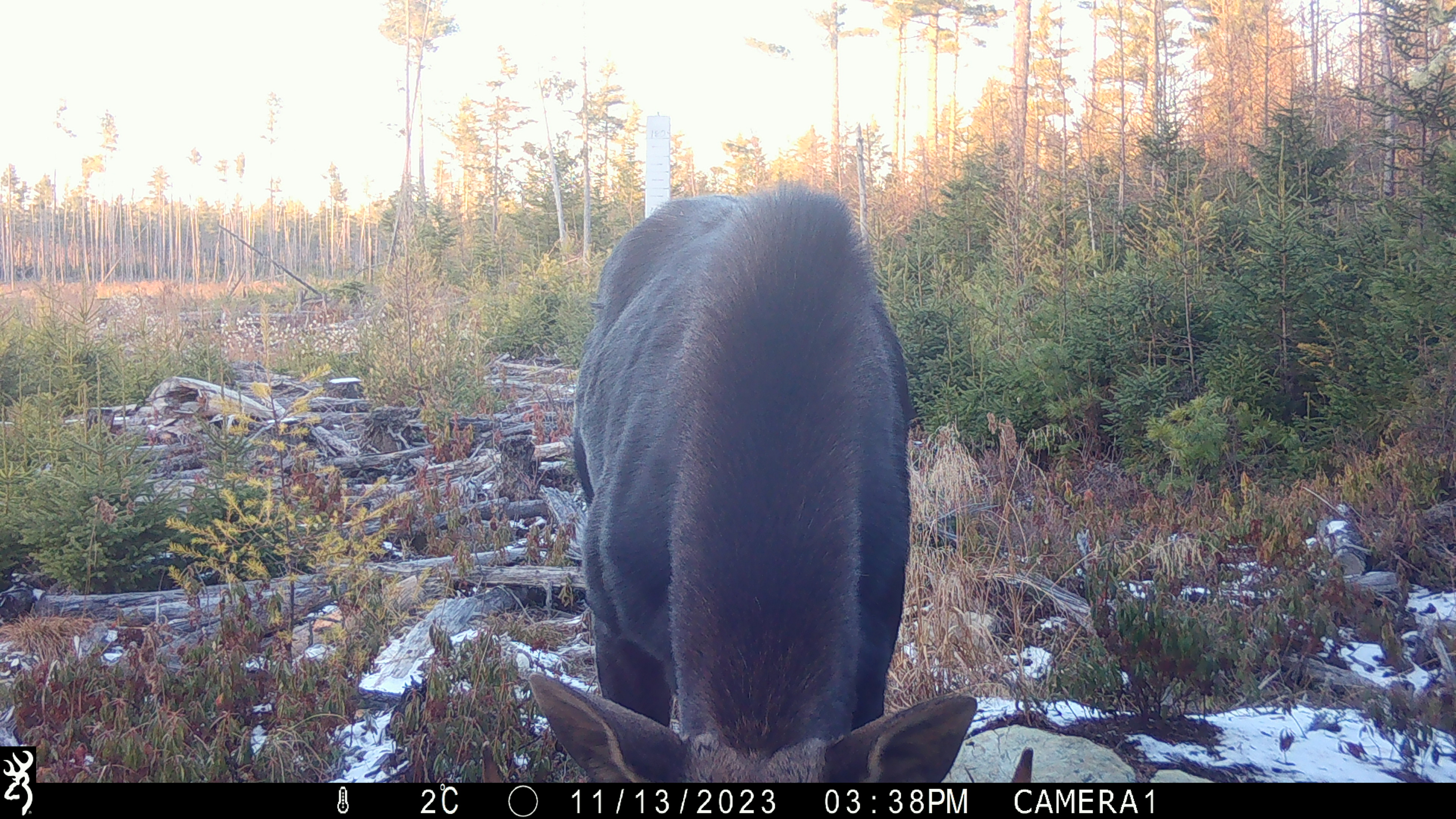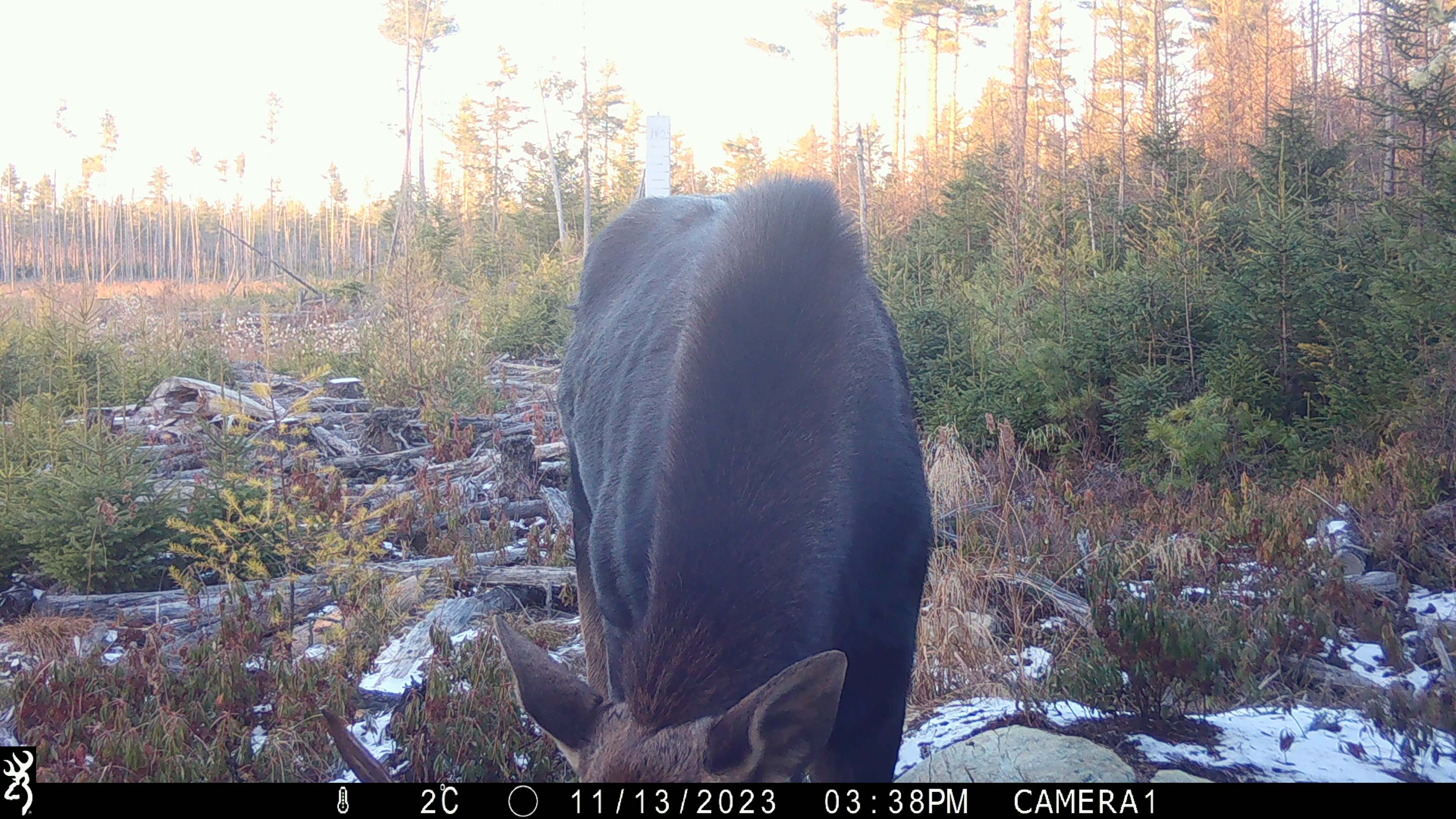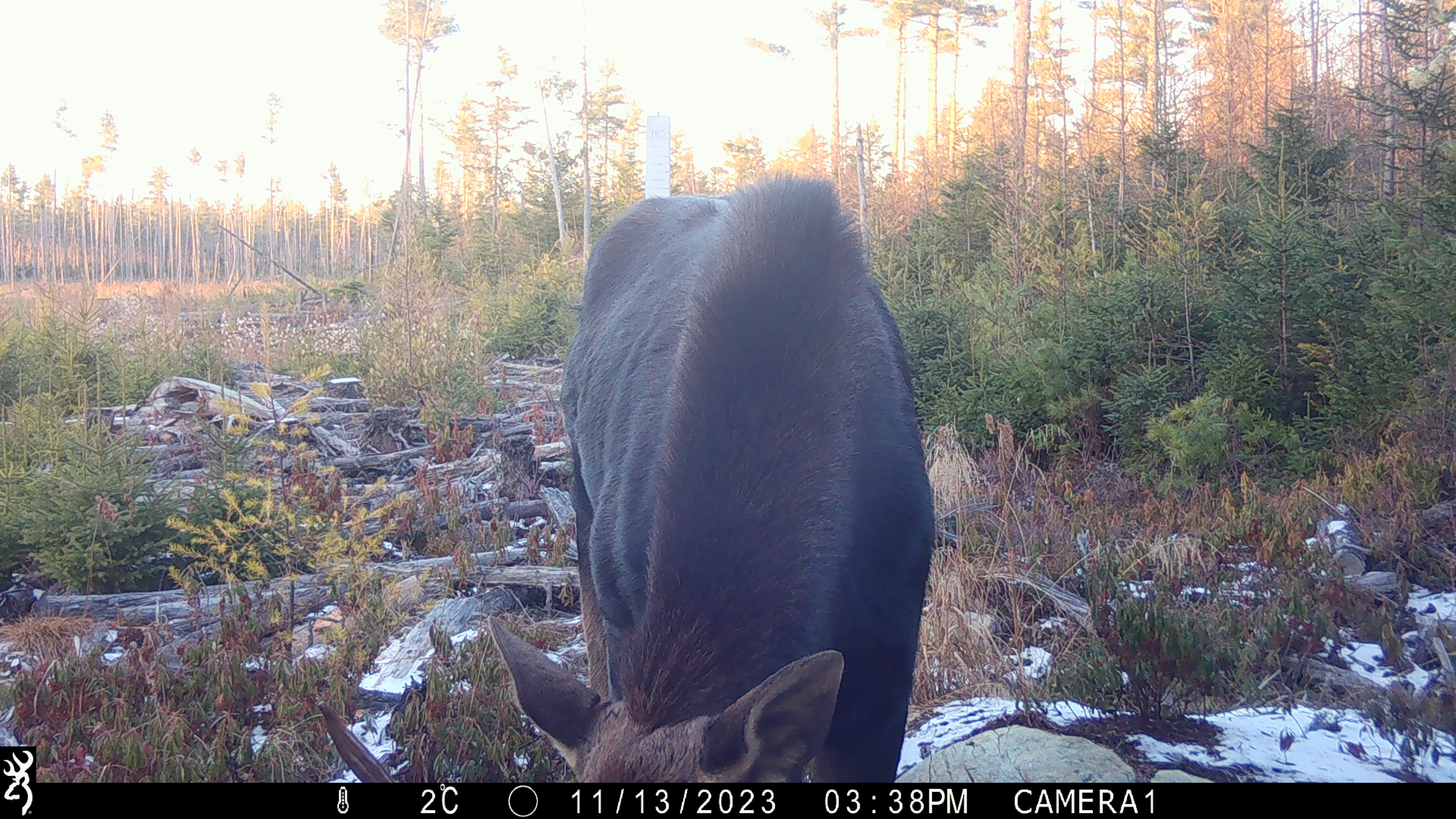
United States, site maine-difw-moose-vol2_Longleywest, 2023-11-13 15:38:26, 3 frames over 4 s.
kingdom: Animalia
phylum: Chordata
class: Mammalia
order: Artiodactyla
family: Cervidae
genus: Alces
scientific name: Alces alces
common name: moose